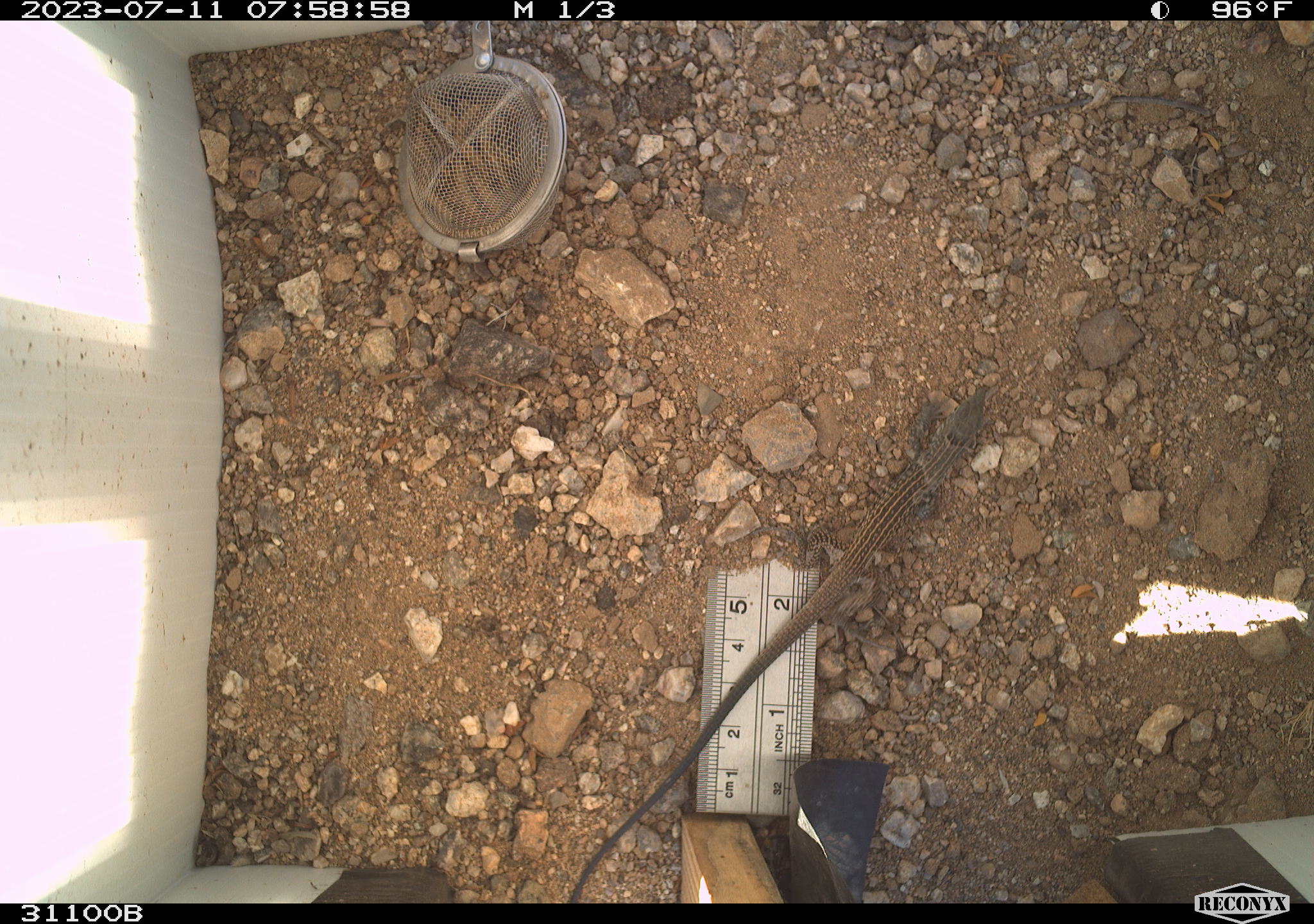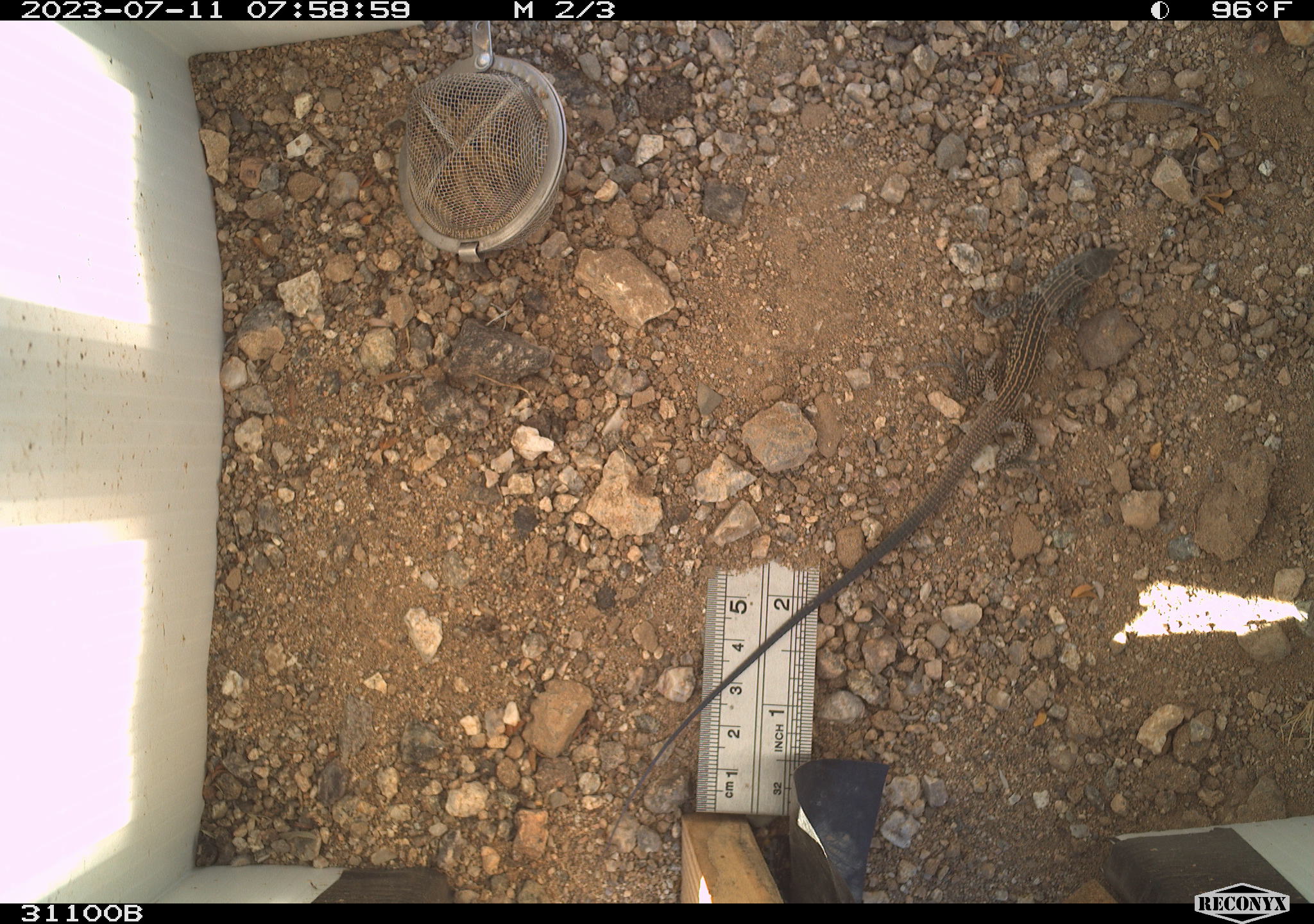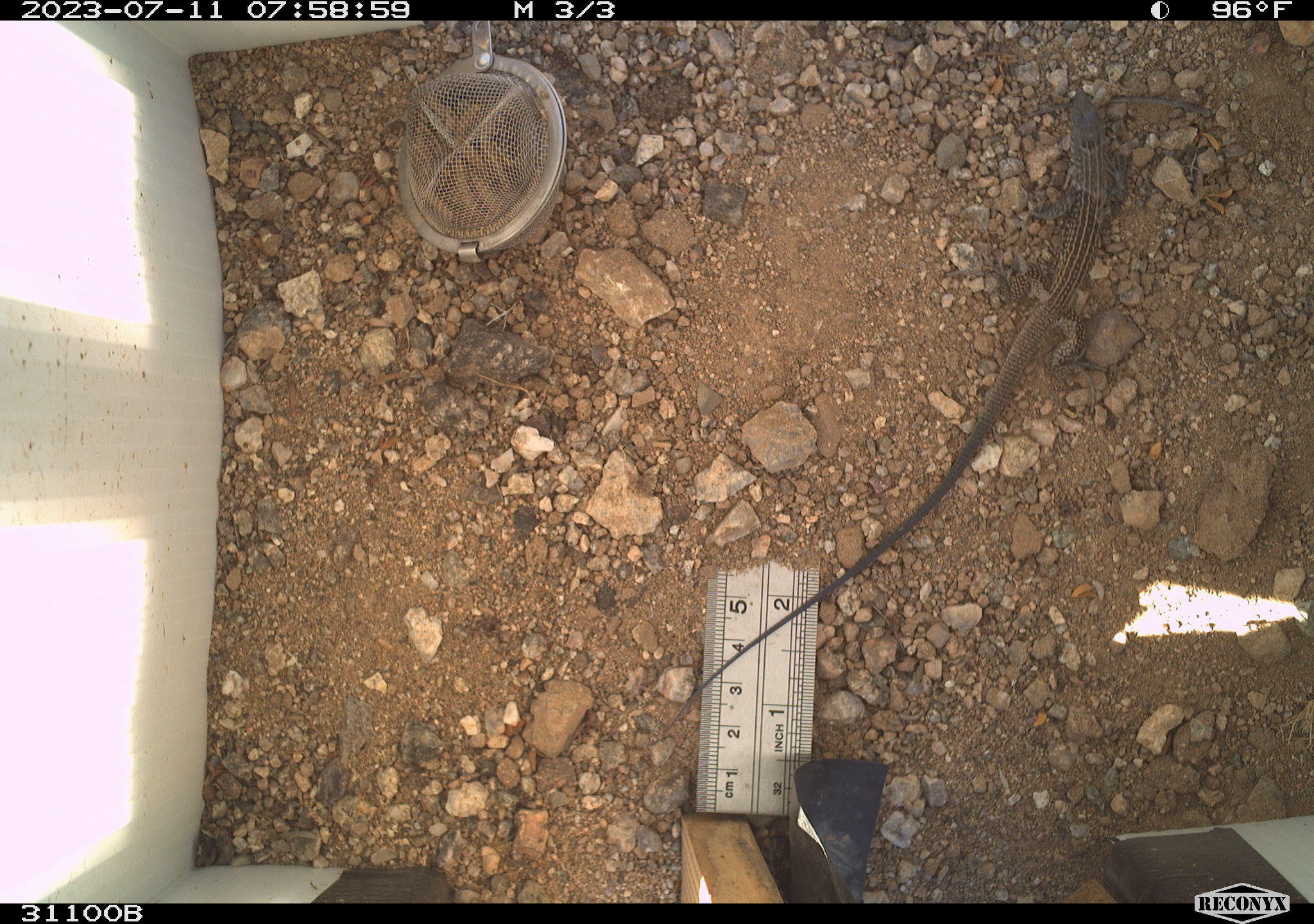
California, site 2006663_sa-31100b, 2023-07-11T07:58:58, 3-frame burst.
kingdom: Animalia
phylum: Chordata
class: Reptilia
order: Squamata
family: Teiidae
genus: Aspidoscelis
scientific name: Aspidoscelis tigris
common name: western whiptail